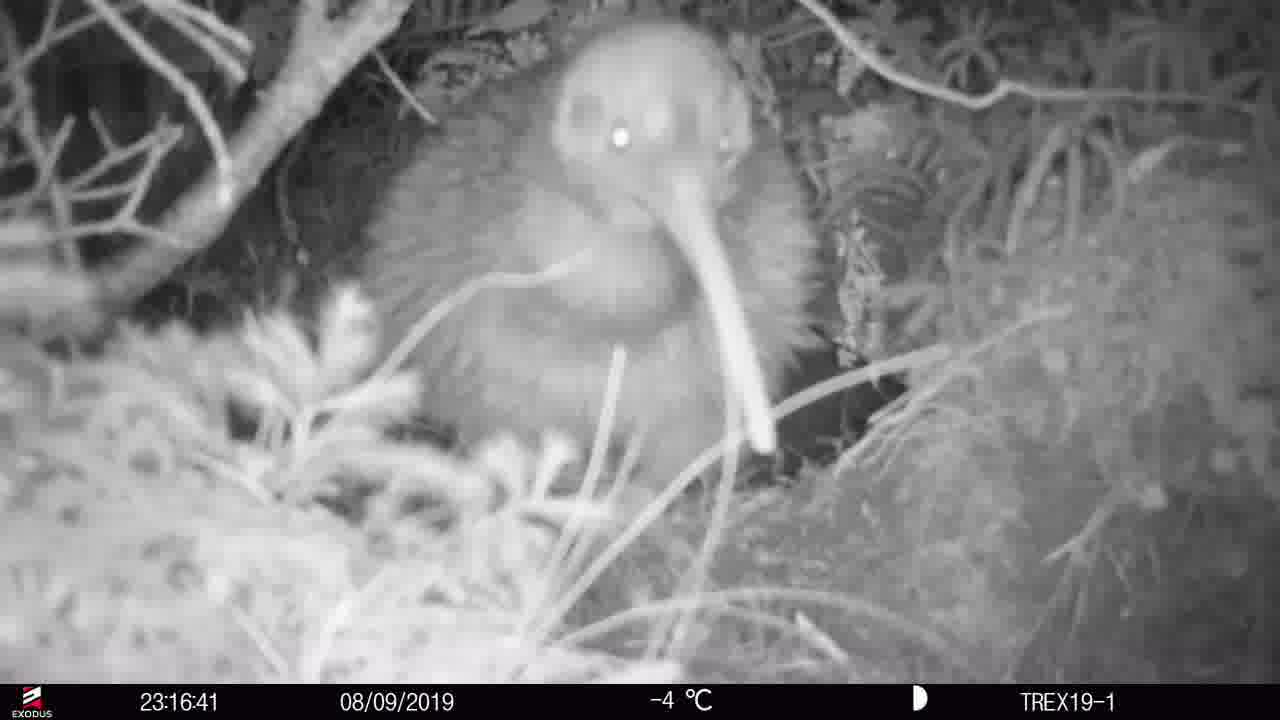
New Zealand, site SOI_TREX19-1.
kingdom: Animalia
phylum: Chordata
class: Aves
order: Apterygiformes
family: Apterygidae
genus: Apteryx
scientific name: Apteryx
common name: kiwi